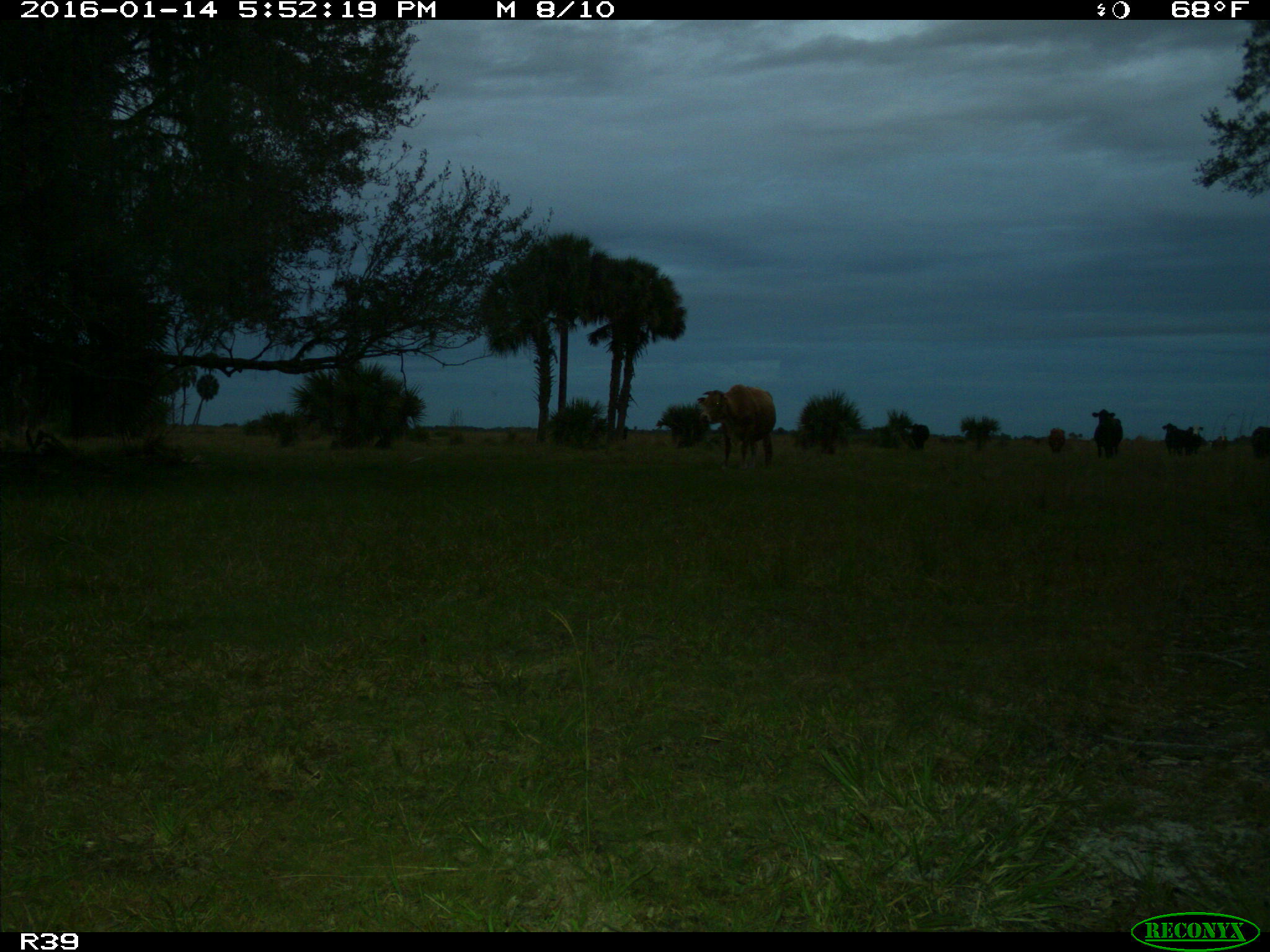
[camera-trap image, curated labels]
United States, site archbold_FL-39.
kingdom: Animalia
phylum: Chordata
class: Mammalia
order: Artiodactyla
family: Bovidae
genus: Bos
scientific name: Bos taurus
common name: domestic cow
Bos taurus (domestic cow).